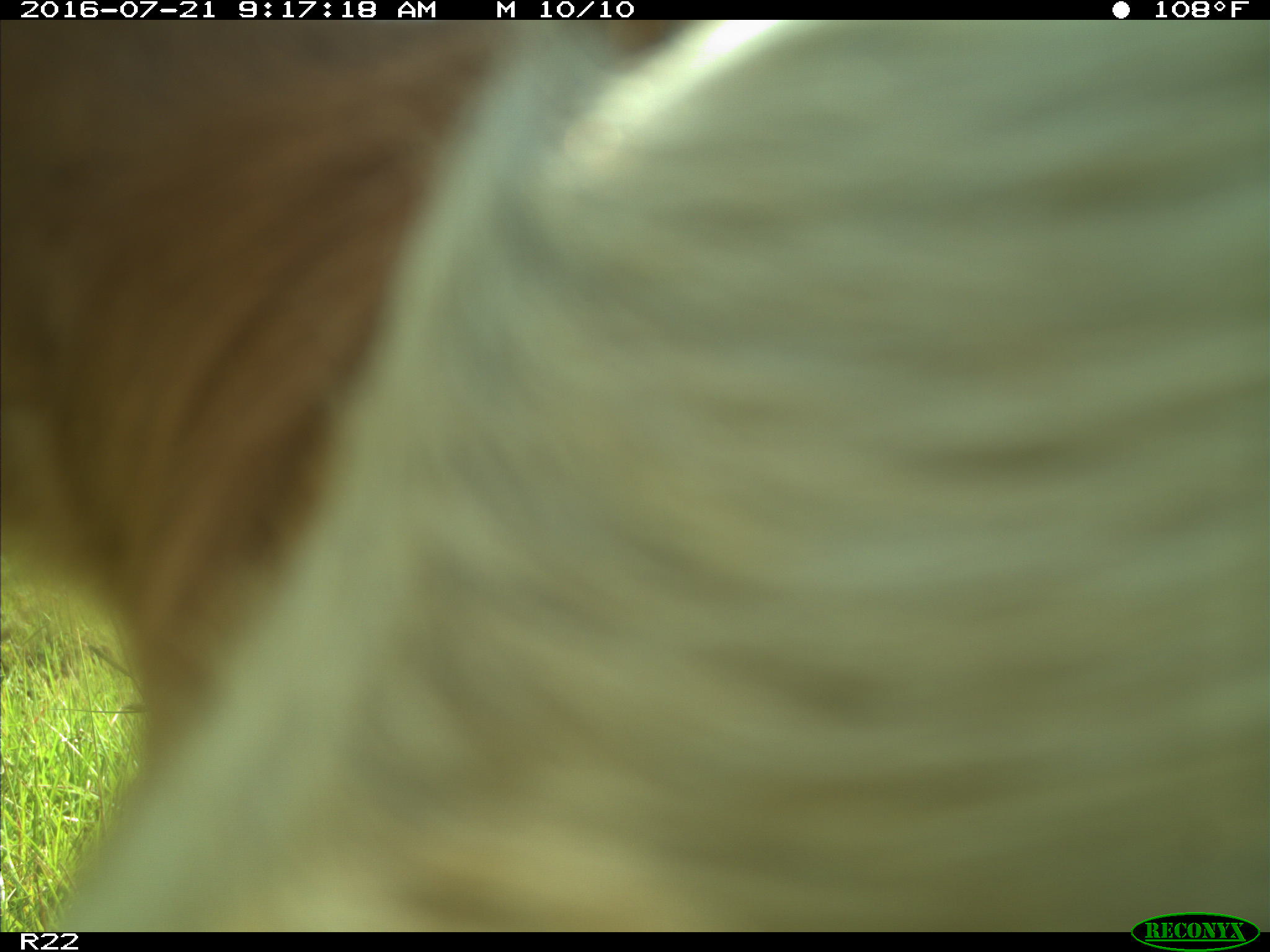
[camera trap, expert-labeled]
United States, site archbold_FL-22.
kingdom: Animalia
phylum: Chordata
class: Mammalia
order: Artiodactyla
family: Bovidae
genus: Bos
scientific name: Bos taurus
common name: domestic cow